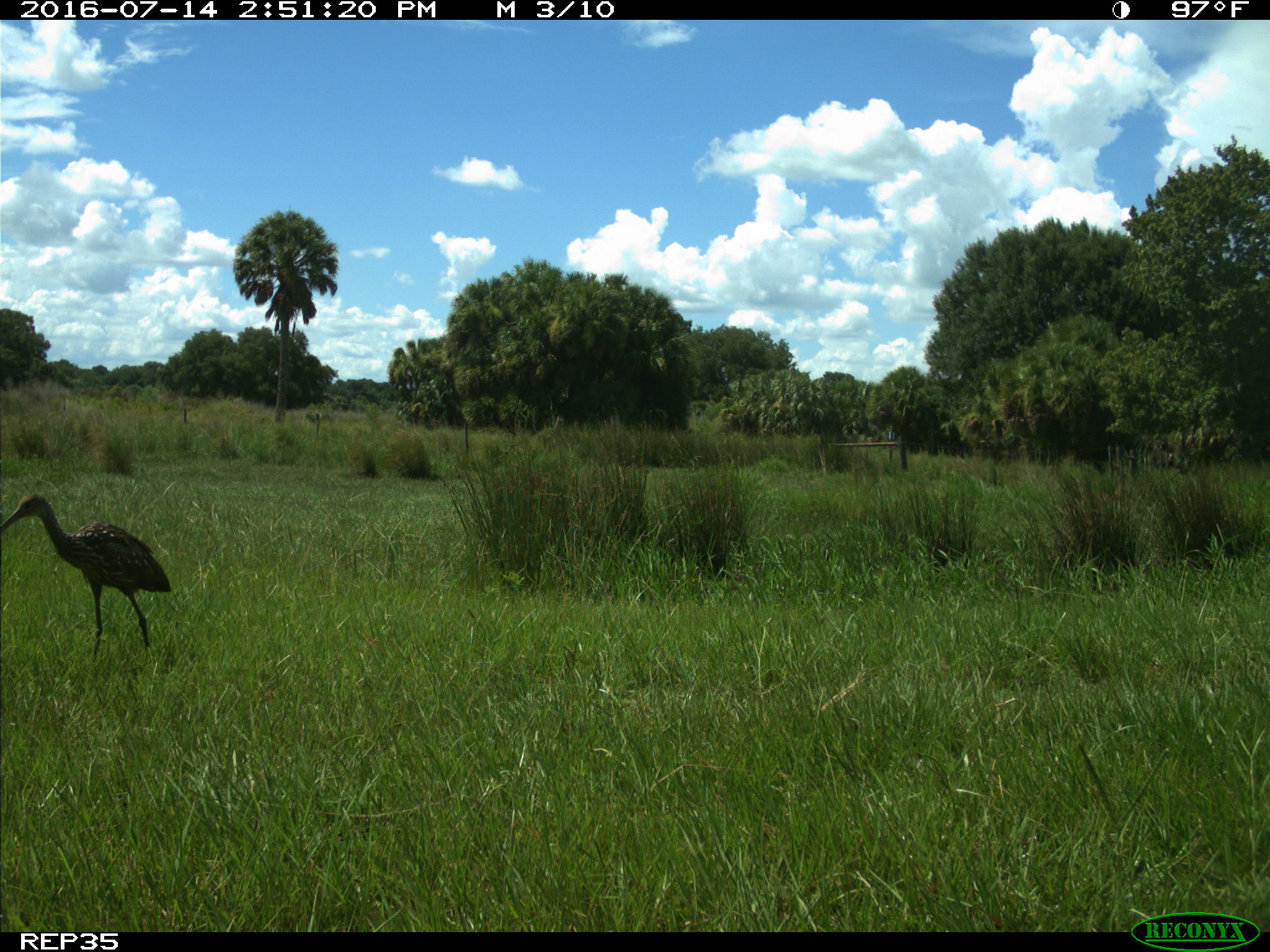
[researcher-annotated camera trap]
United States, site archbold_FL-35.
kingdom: Animalia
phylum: Chordata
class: Aves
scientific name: Aves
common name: birds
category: unidentified bird